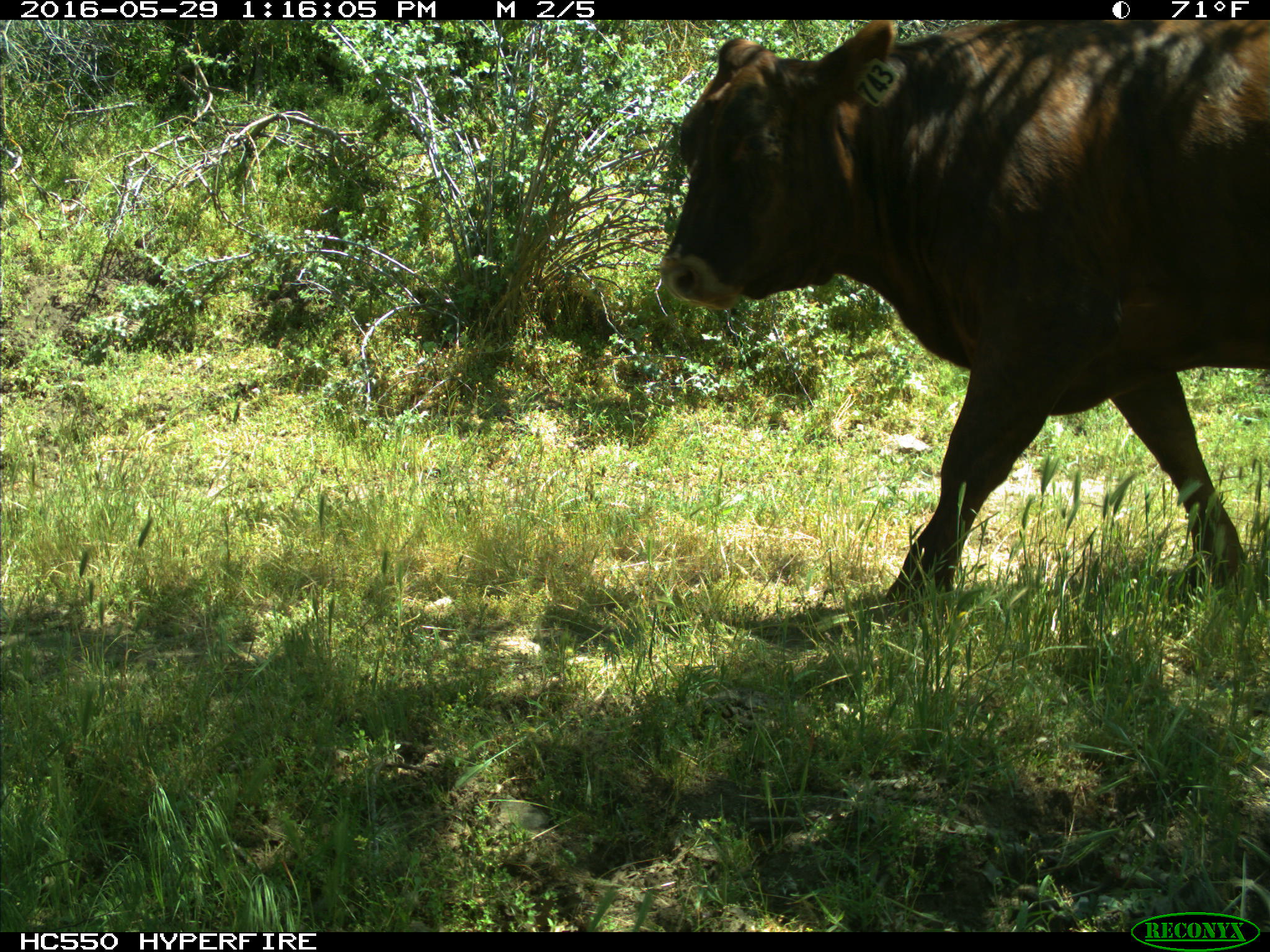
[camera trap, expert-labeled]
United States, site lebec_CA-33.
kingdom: Animalia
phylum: Chordata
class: Mammalia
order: Artiodactyla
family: Bovidae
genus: Bos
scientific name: Bos taurus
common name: domestic cow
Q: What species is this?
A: Bos taurus (domestic cow).